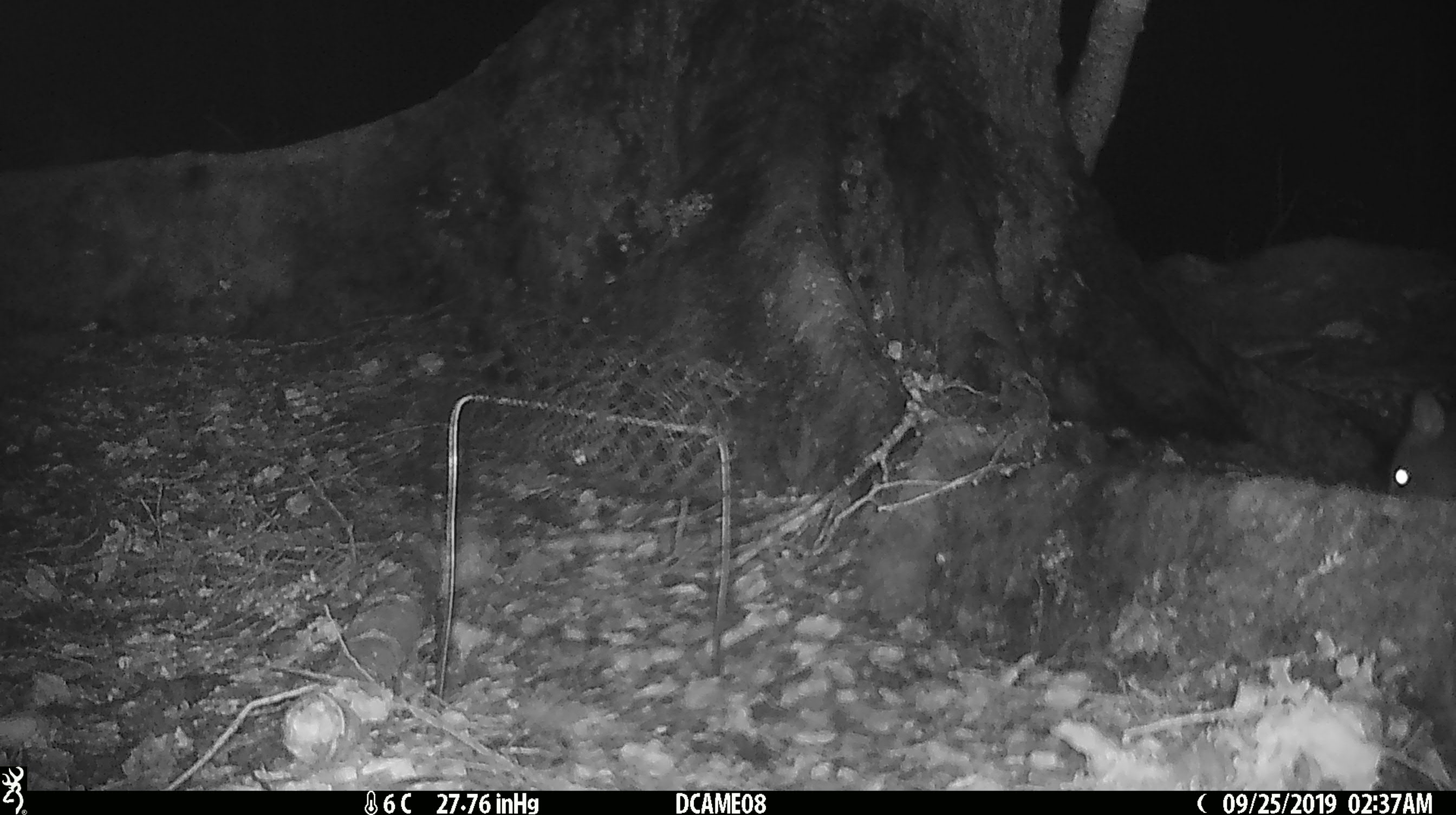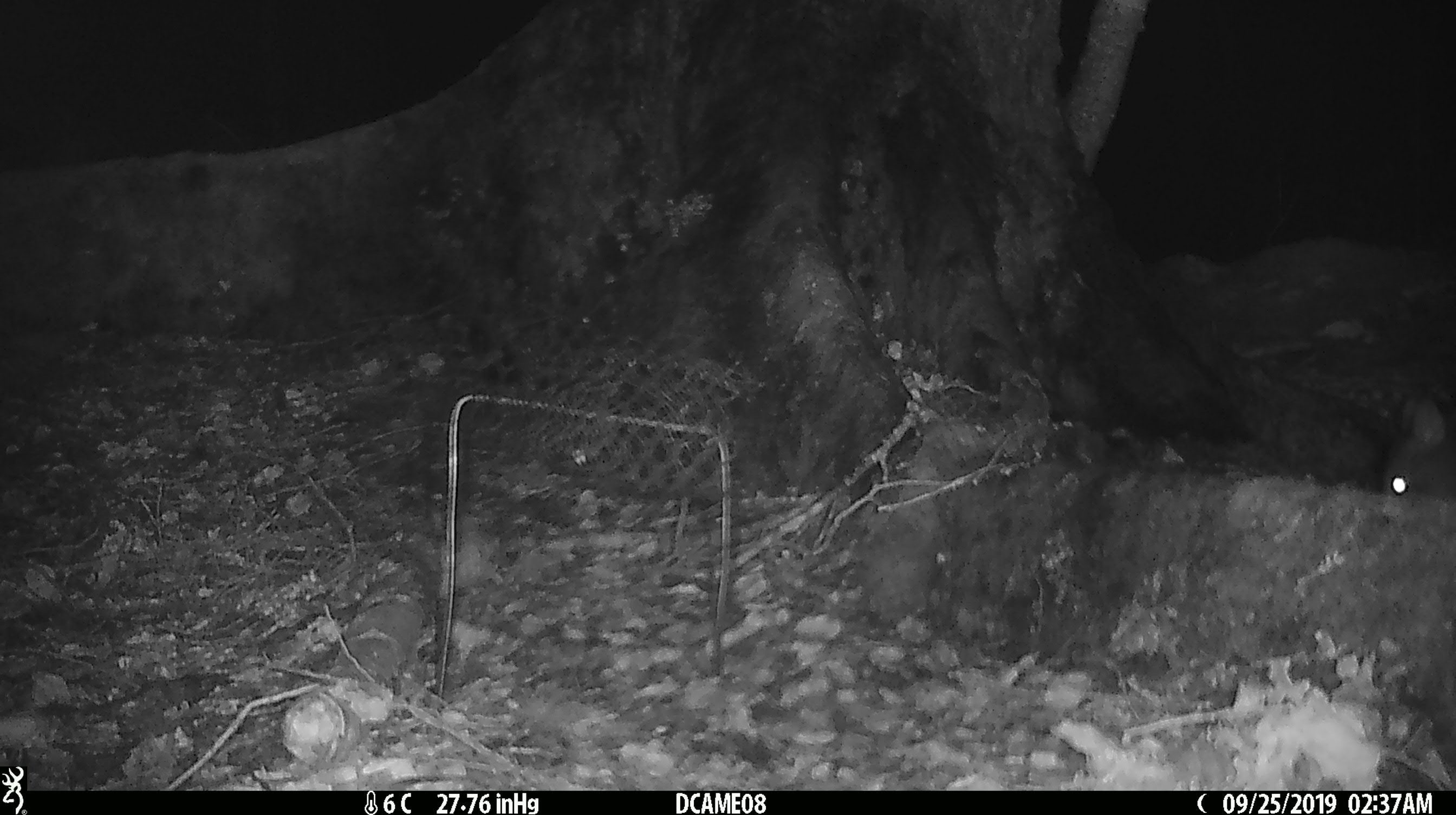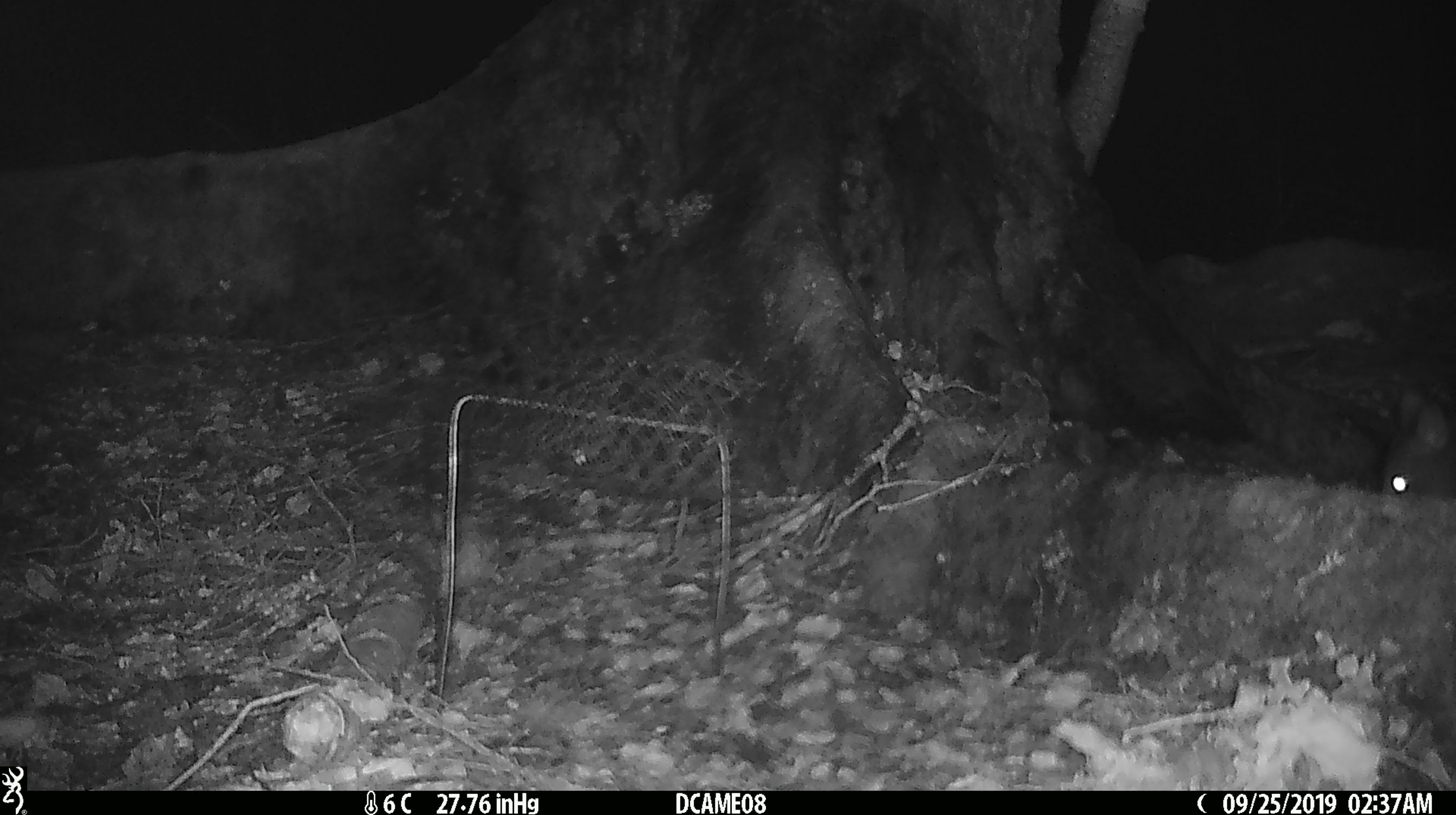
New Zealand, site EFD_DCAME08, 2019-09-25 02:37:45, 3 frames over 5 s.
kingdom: Animalia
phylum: Chordata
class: Mammalia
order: Rodentia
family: Muridae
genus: Rattus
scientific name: Rattus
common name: rat